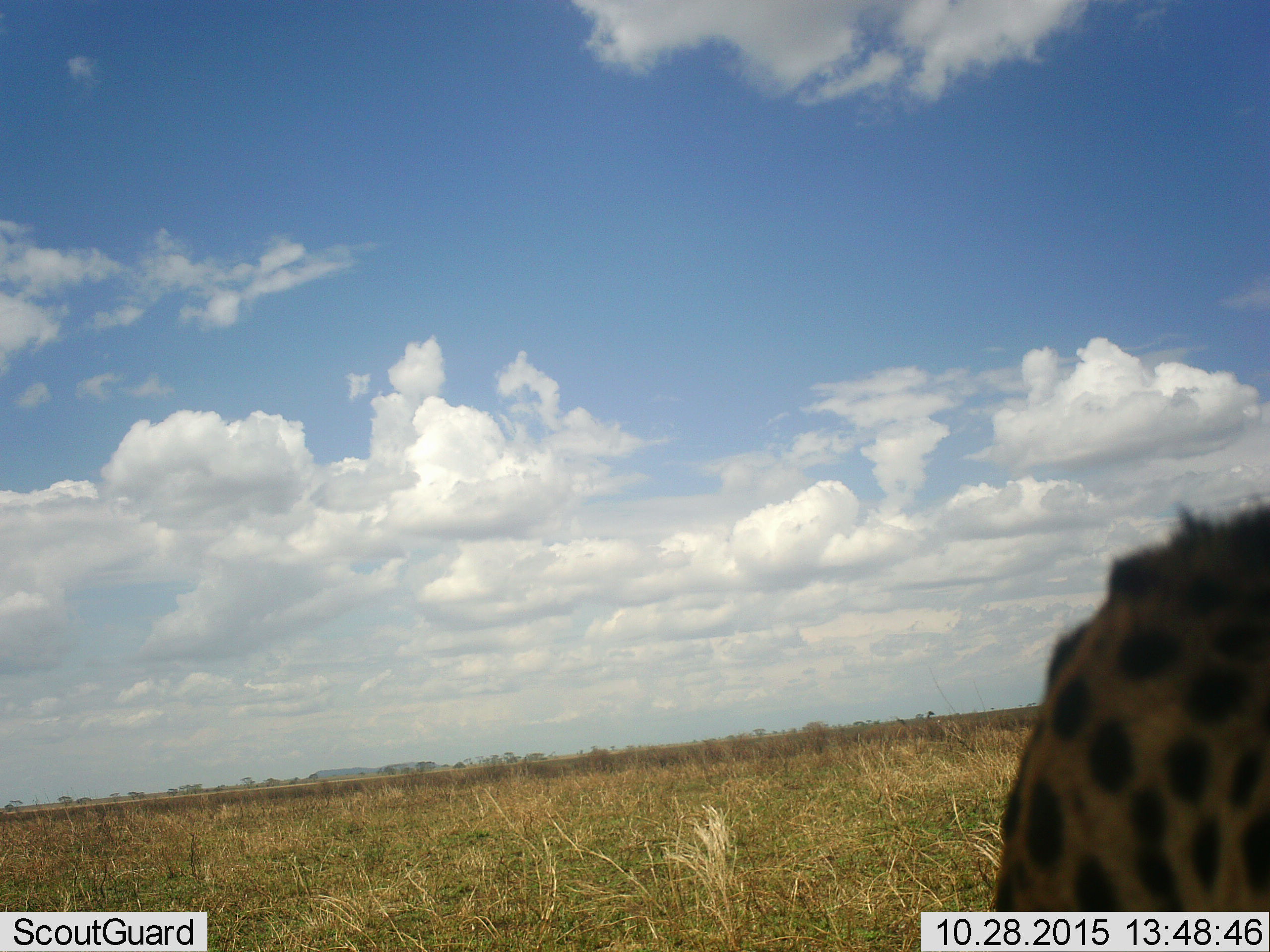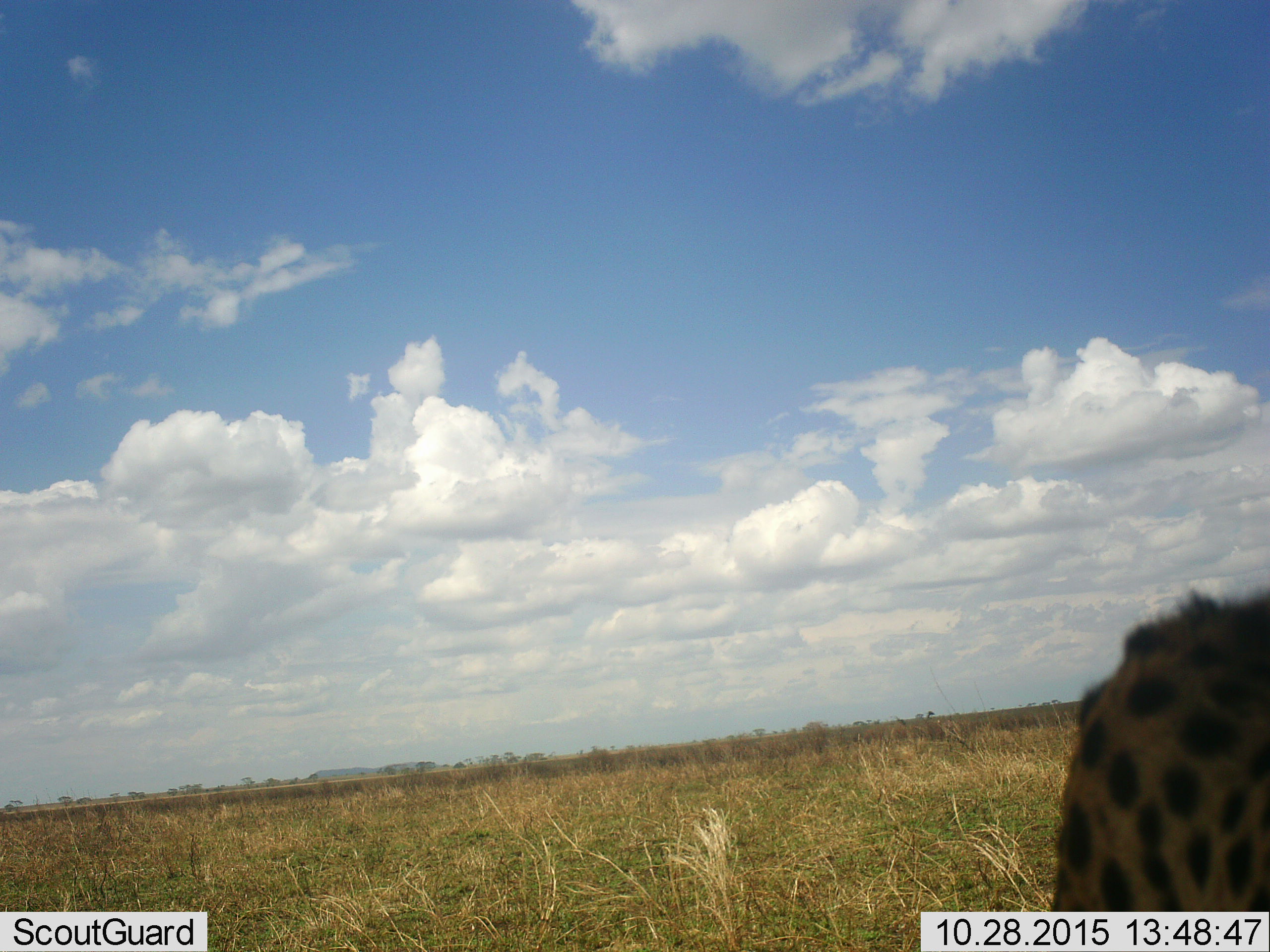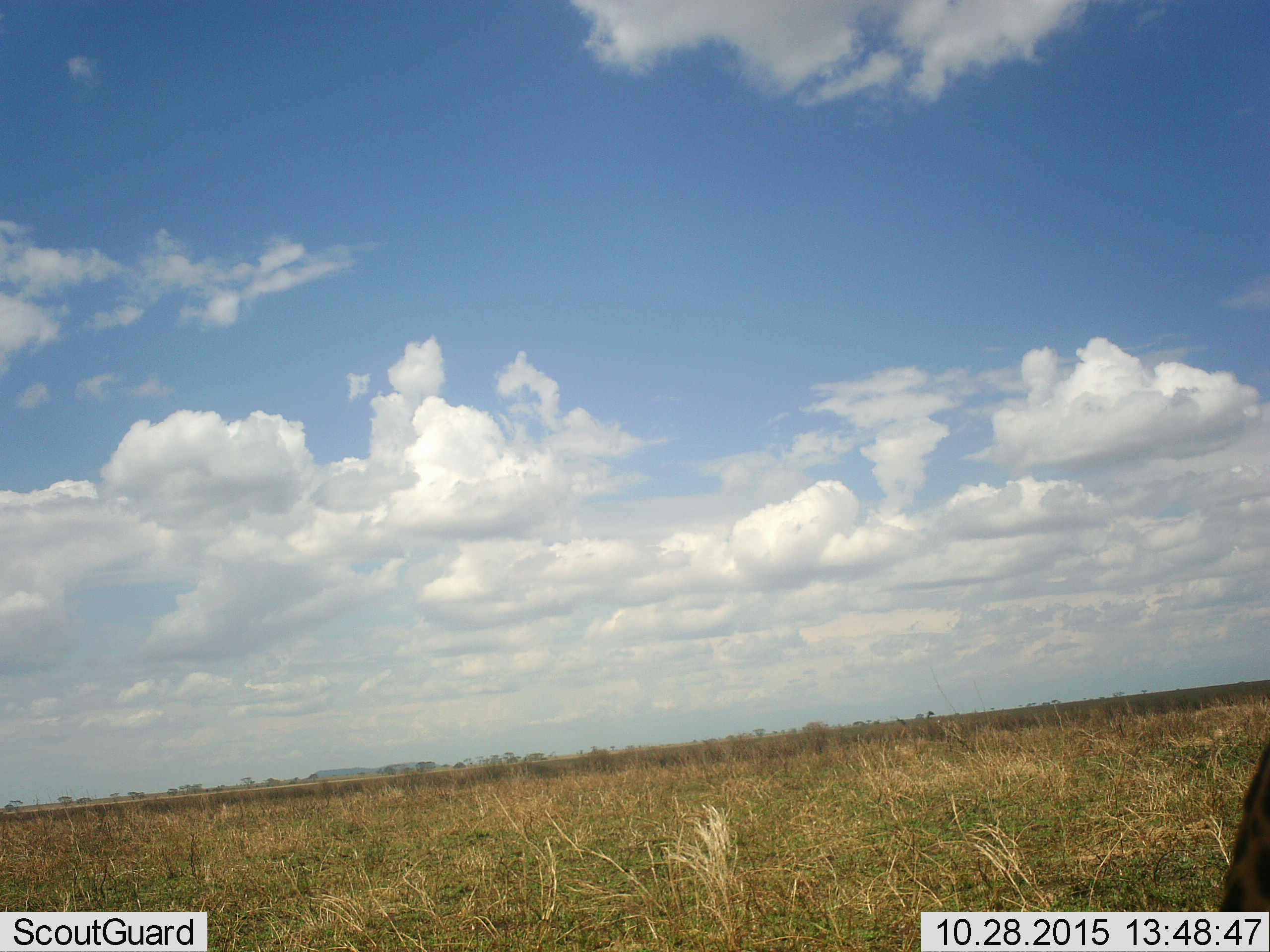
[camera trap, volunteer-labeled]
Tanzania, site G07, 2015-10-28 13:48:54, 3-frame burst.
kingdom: Animalia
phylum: Chordata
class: Mammalia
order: Carnivora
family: Felidae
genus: Acinonyx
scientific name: Acinonyx jubatus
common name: cheetah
Cheetah (Acinonyx jubatus), count 1. Behavior (volunteer vote fractions): standing 25%, resting 12%, moving 75%, interacting 0%. Young present (vote fraction): 0%. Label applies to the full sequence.